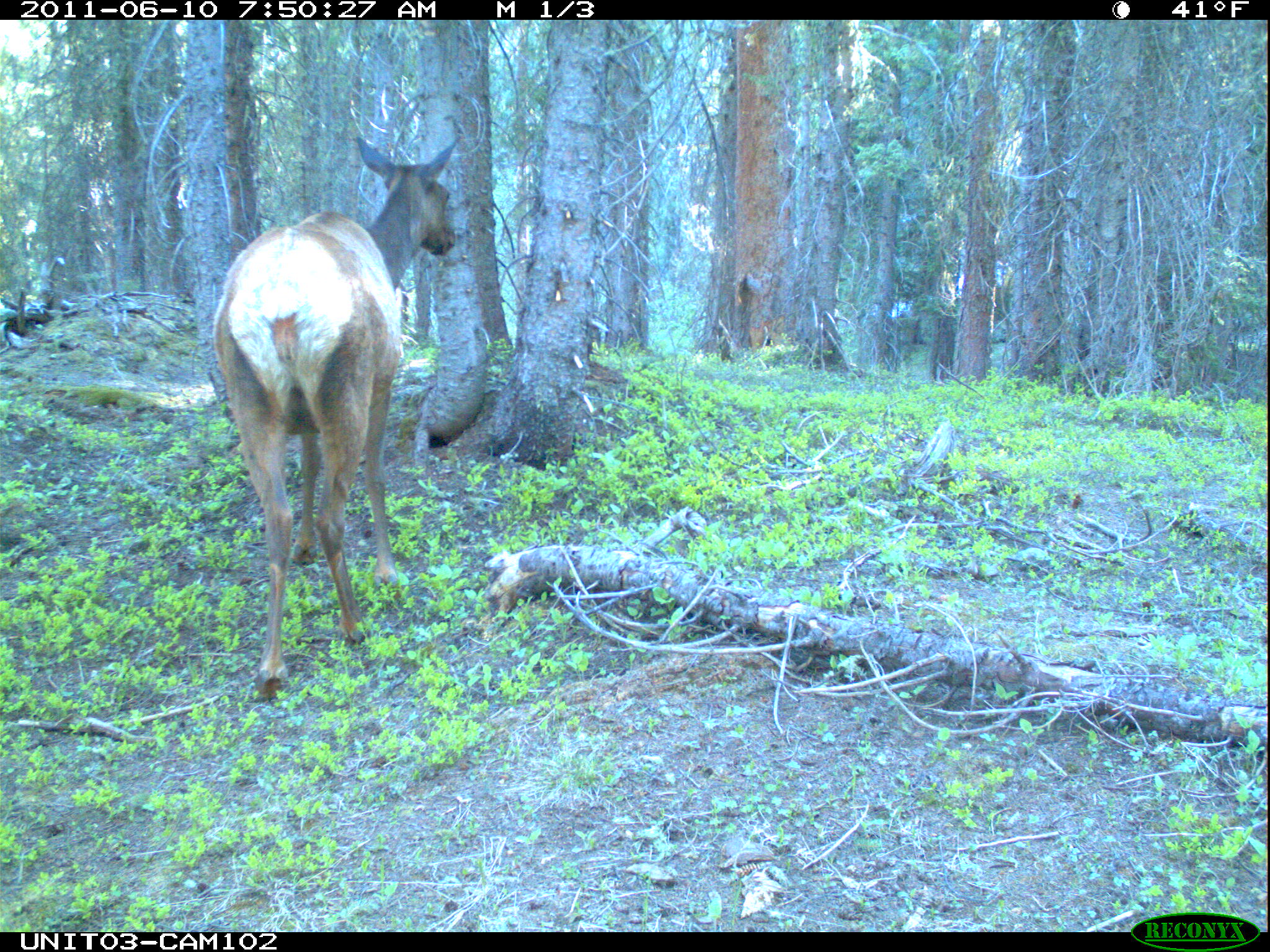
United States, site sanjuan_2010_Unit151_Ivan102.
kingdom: Animalia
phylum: Chordata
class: Mammalia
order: Artiodactyla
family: Cervidae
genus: Cervus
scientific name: Cervus elaphus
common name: red deer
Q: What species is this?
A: Cervus elaphus (red deer).